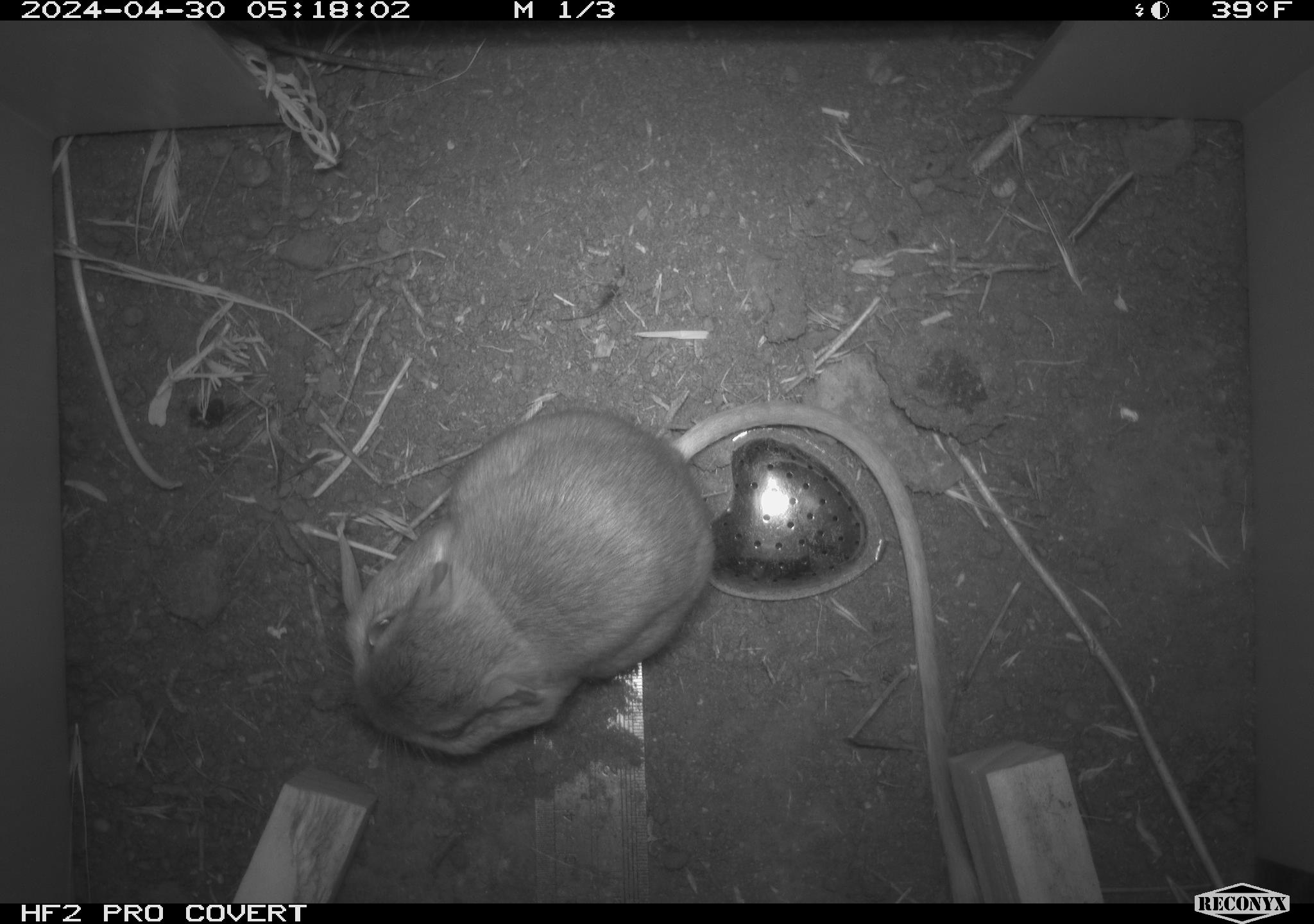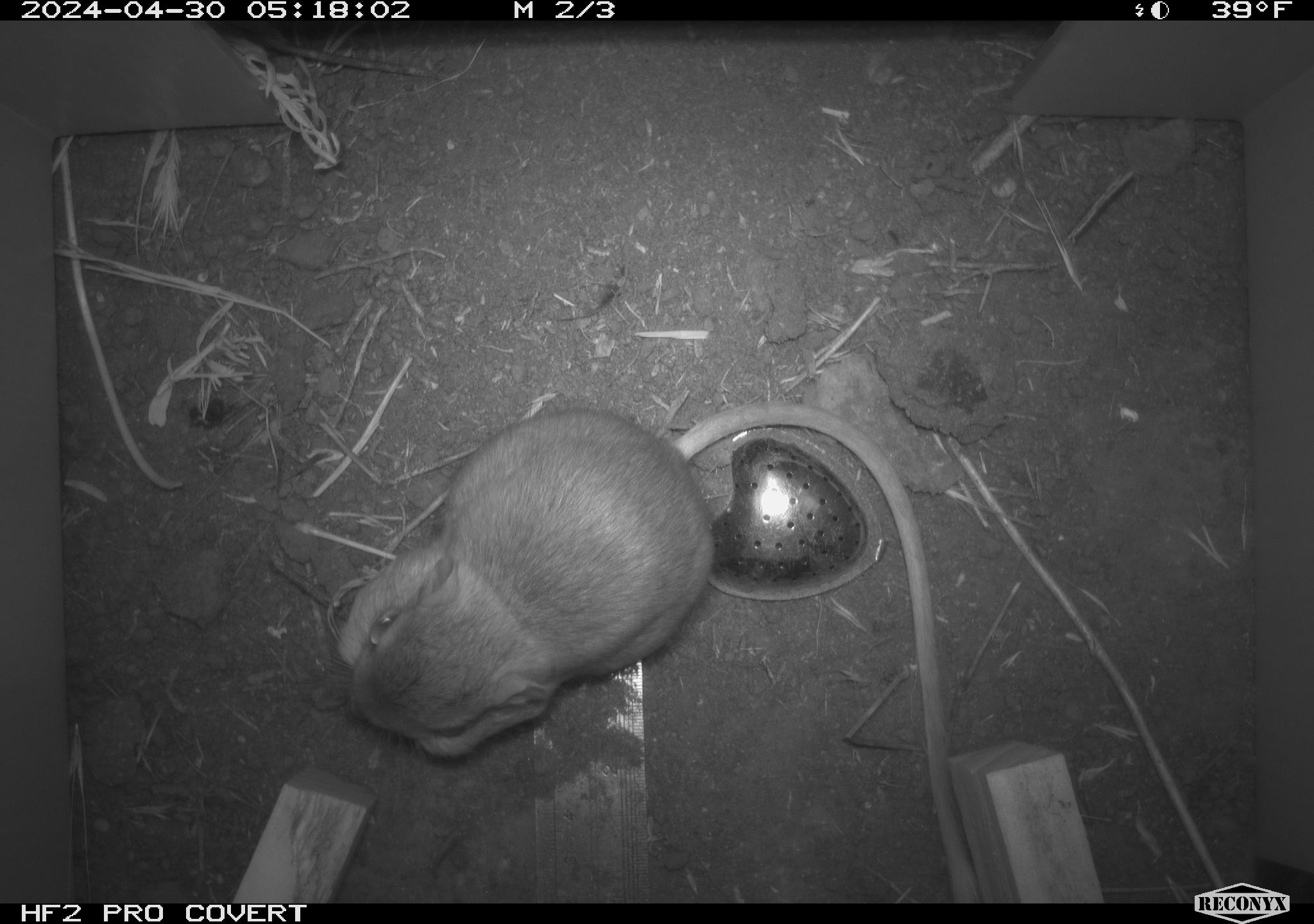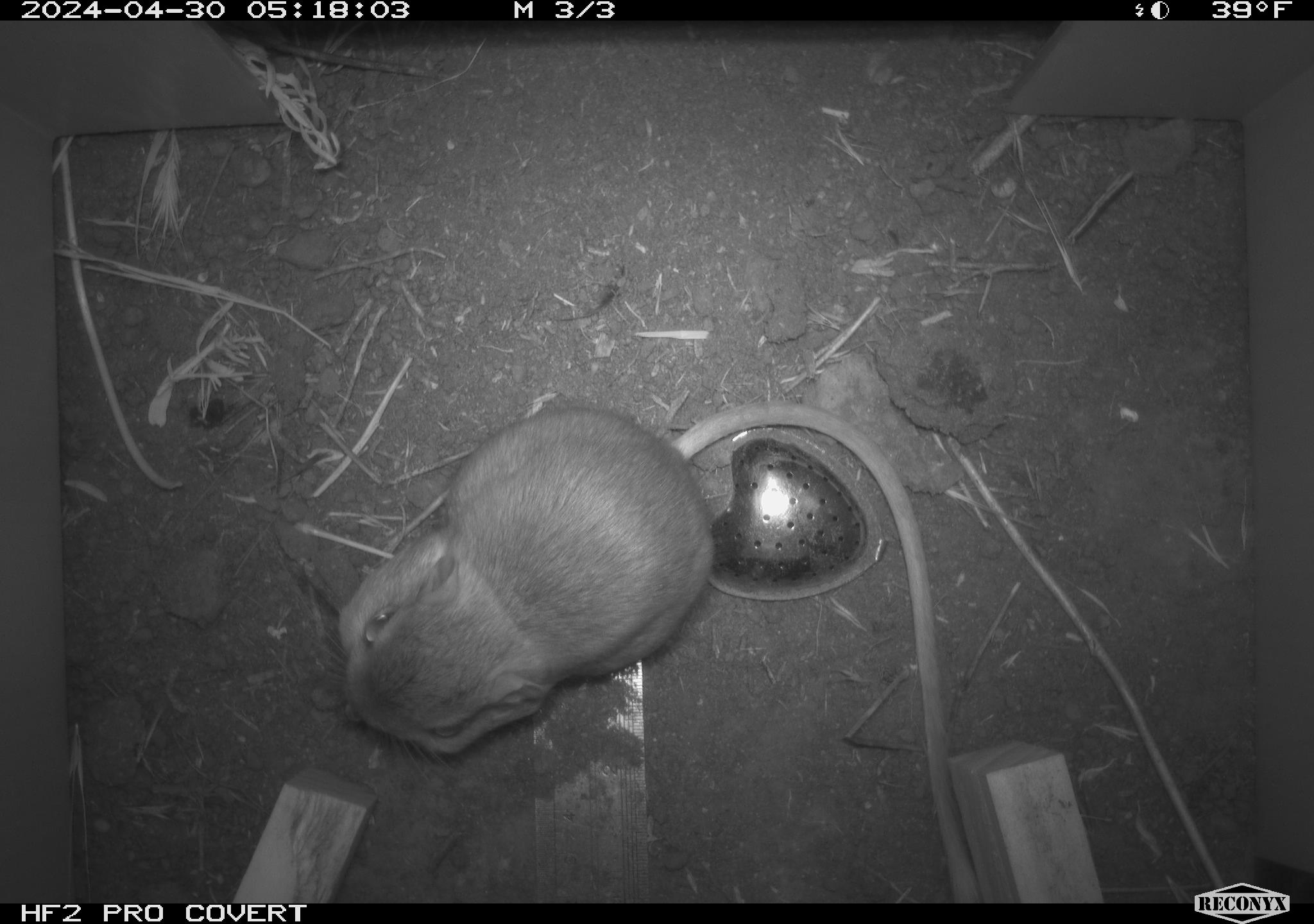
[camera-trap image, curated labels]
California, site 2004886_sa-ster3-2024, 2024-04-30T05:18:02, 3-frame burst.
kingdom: Animalia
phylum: Chordata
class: Mammalia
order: Rodentia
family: Heteromyidae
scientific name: Heteromyidae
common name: kangaroo rats and pocket mice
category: heteromyidae family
Heteromyidae family (kangaroo rats and pocket mice) (Heteromyidae).